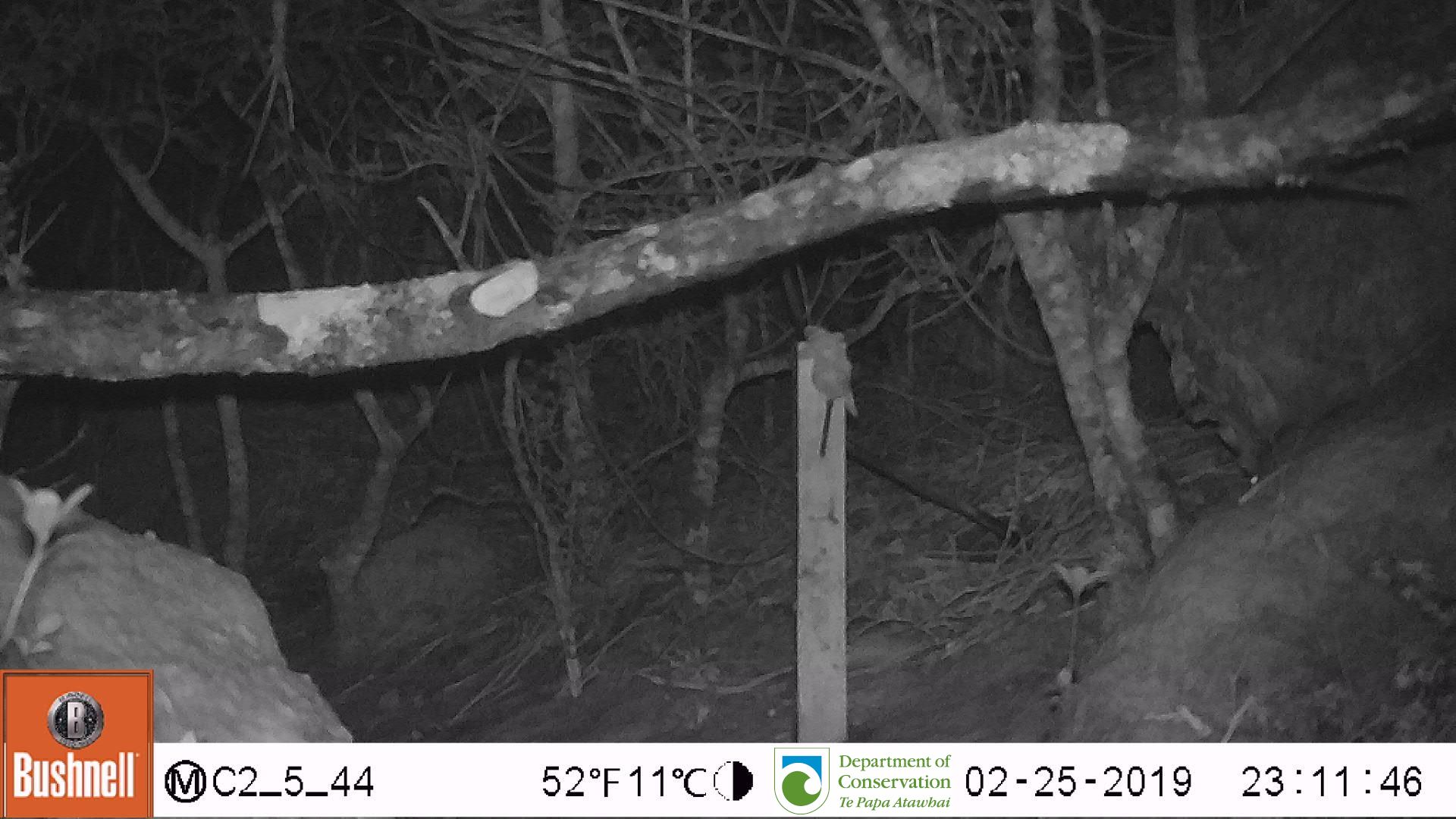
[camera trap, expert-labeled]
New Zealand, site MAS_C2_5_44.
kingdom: Animalia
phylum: Chordata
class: Mammalia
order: Rodentia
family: Muridae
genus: Mus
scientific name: Mus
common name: mouse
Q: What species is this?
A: Mouse (Mus).